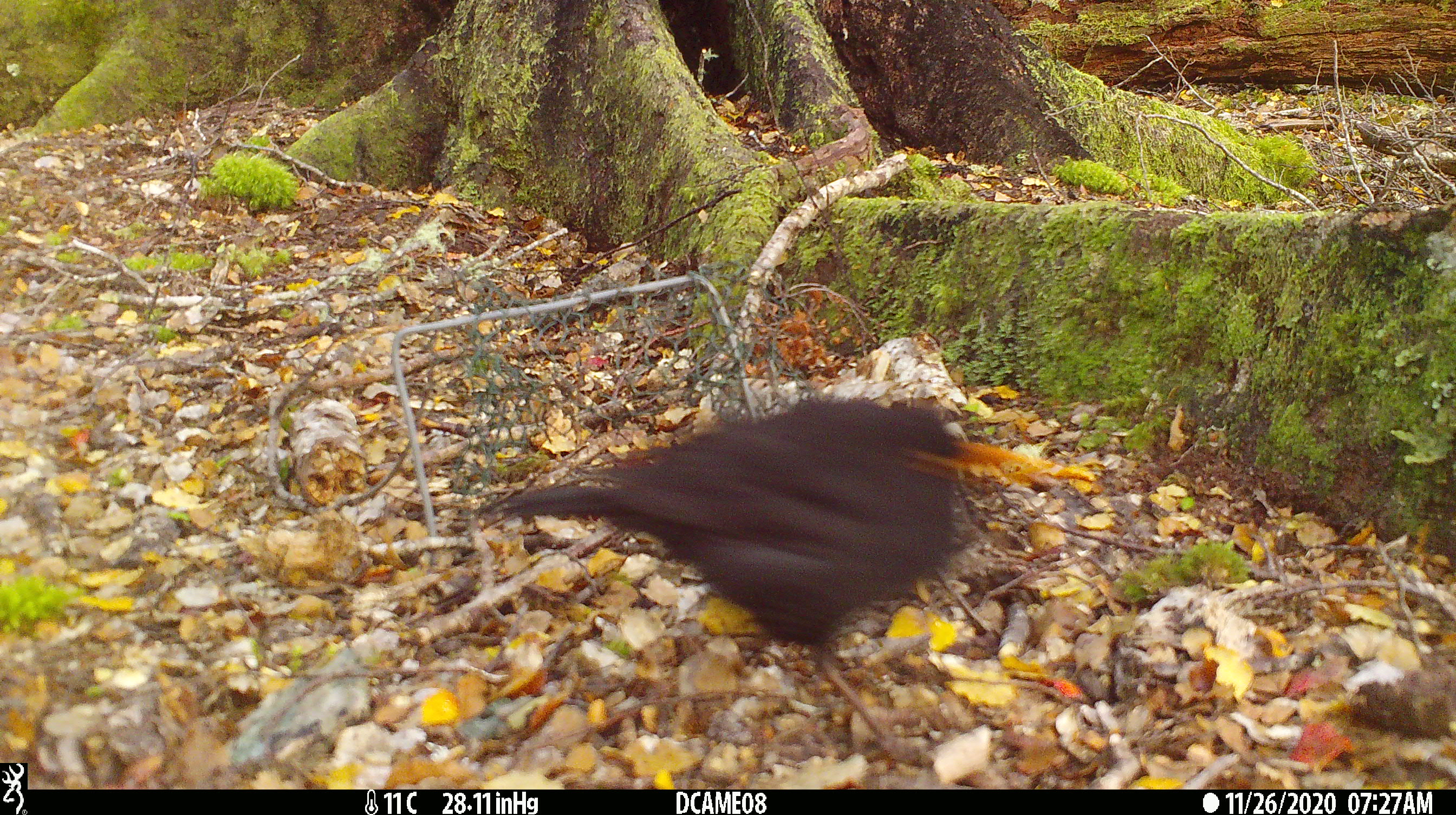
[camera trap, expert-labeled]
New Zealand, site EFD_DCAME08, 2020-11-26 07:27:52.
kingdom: Animalia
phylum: Chordata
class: Aves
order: Passeriformes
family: Turdidae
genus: Turdus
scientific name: Turdus merula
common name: eurasian blackbird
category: blackbird